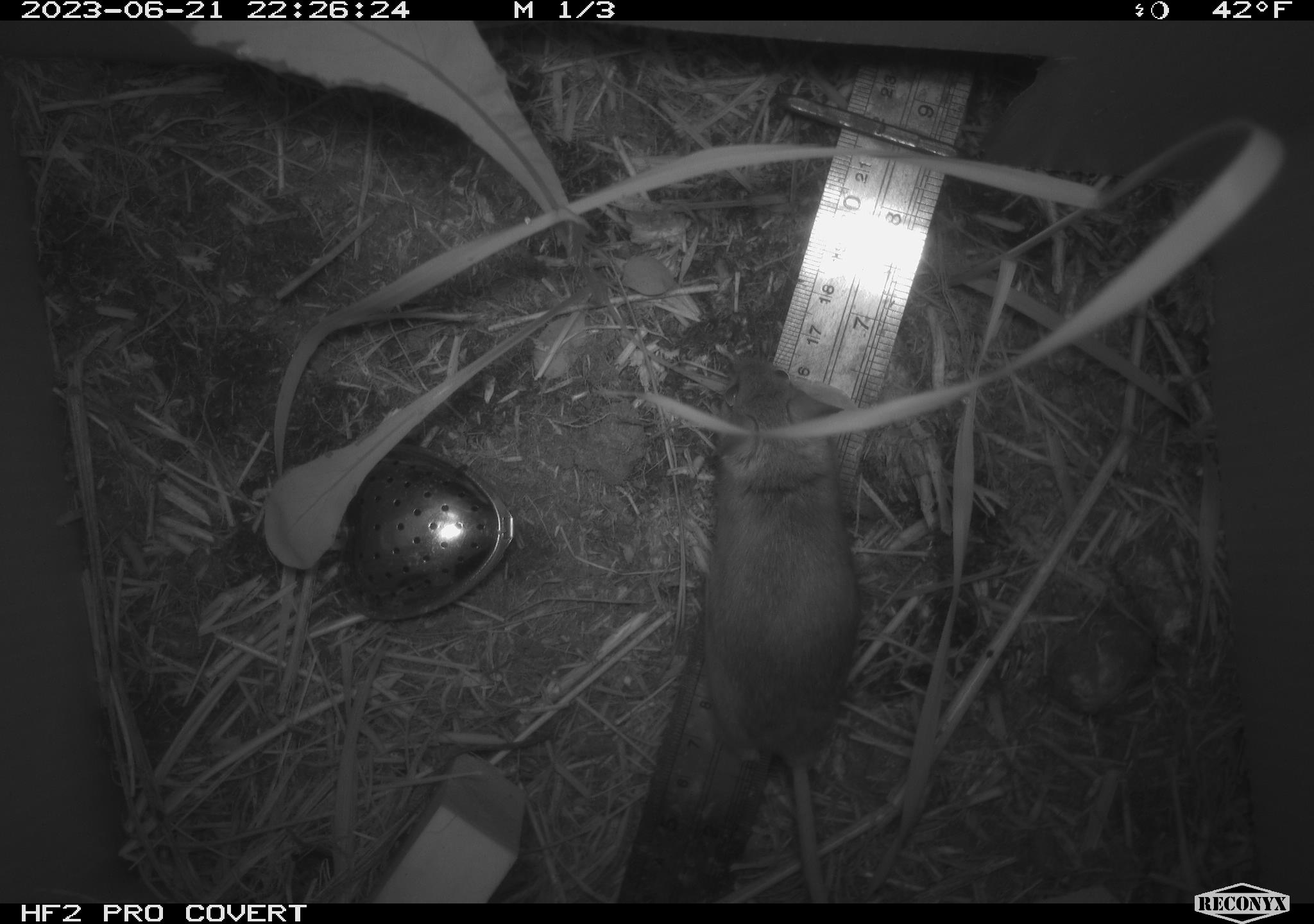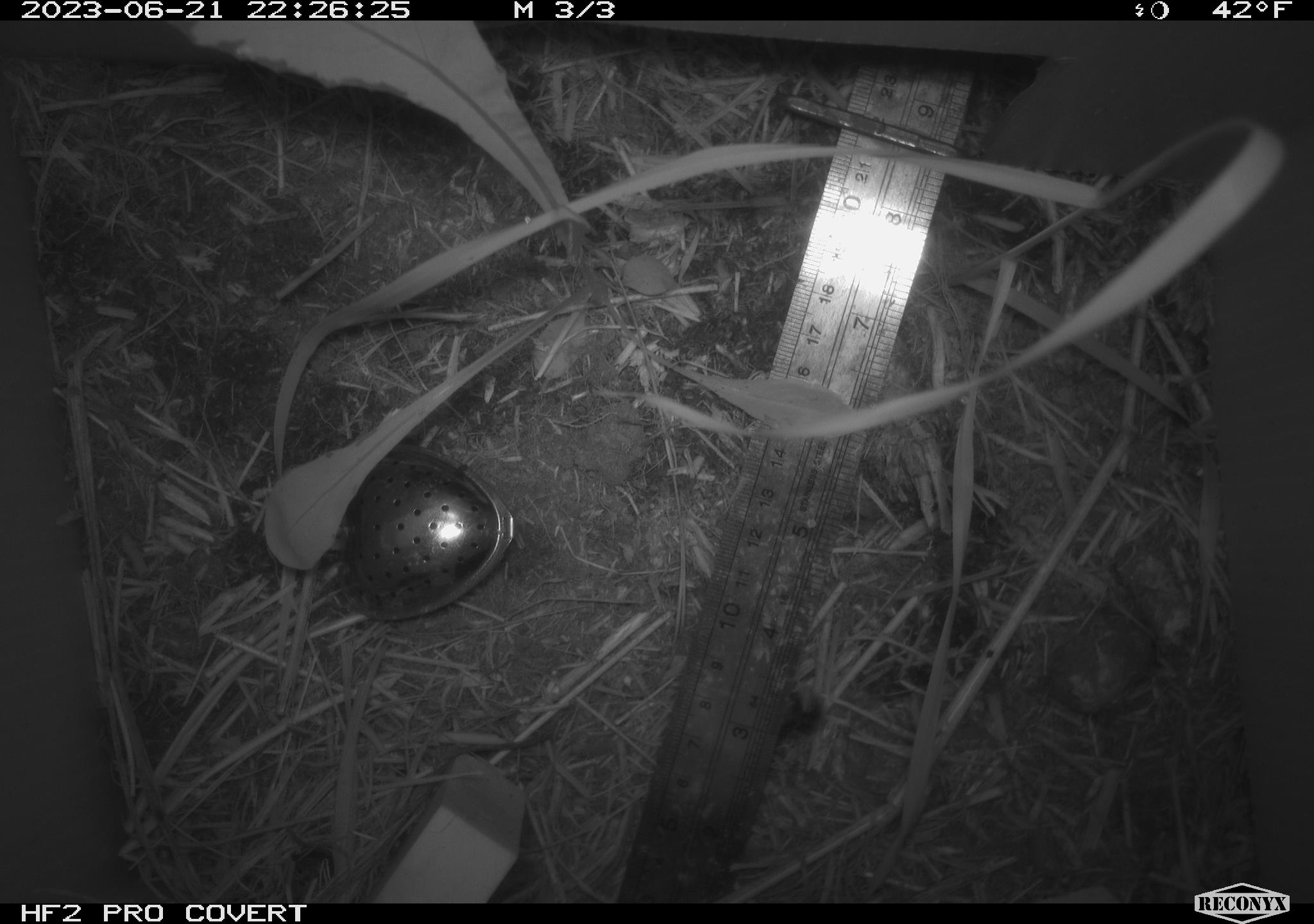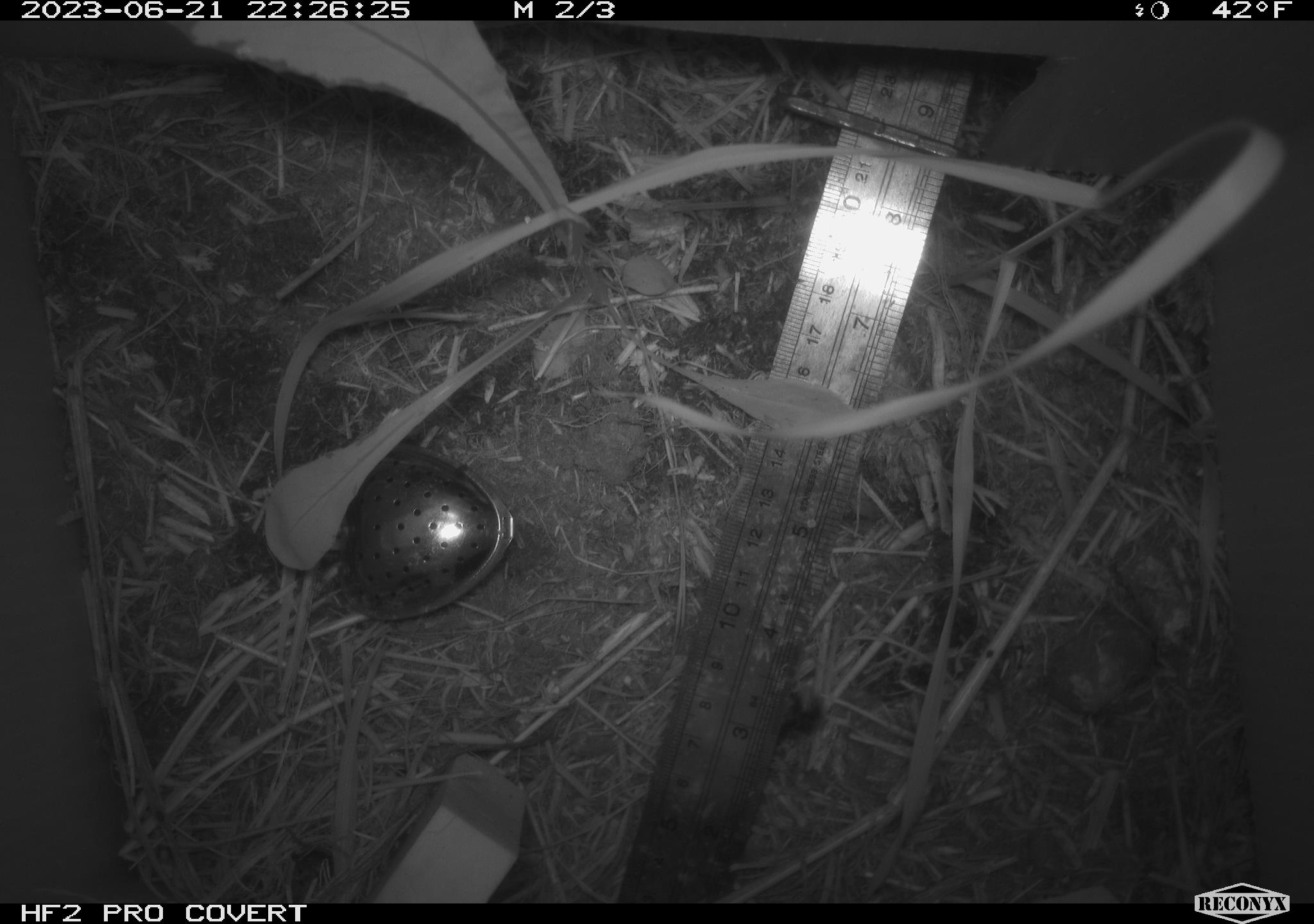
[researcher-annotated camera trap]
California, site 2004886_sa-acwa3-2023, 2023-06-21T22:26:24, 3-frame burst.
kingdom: Animalia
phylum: Chordata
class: Mammalia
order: Rodentia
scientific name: Rodentia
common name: mouse species